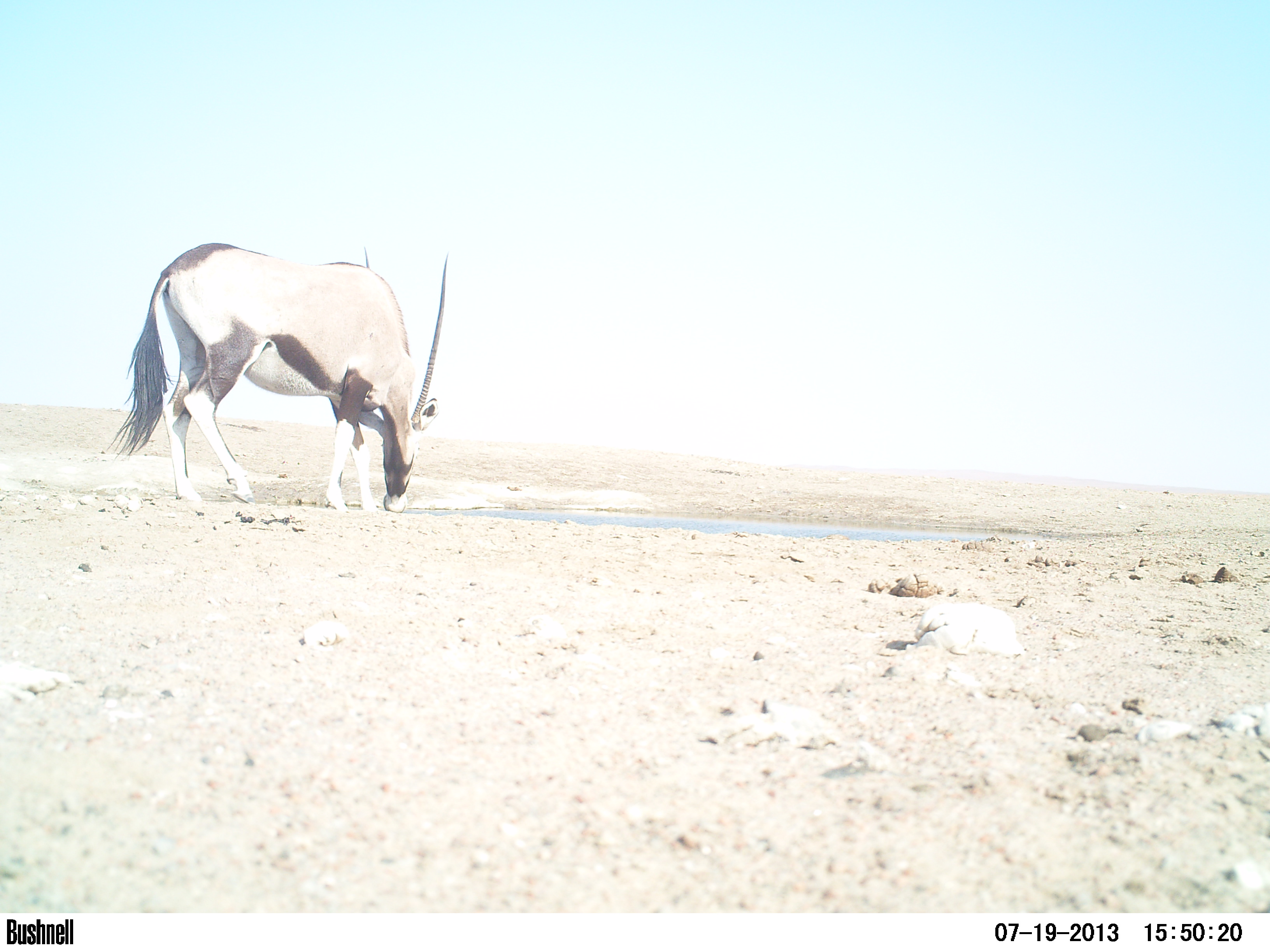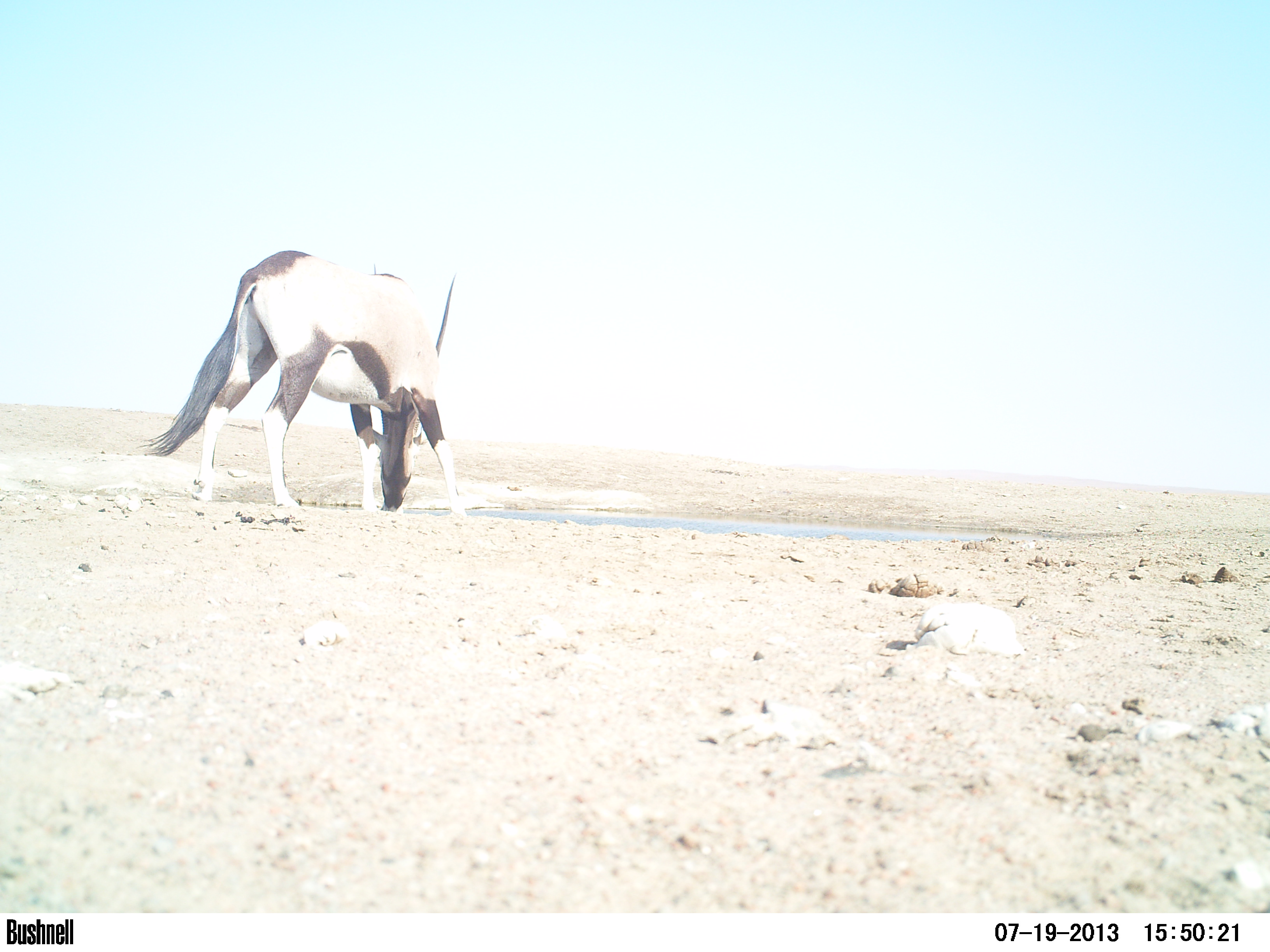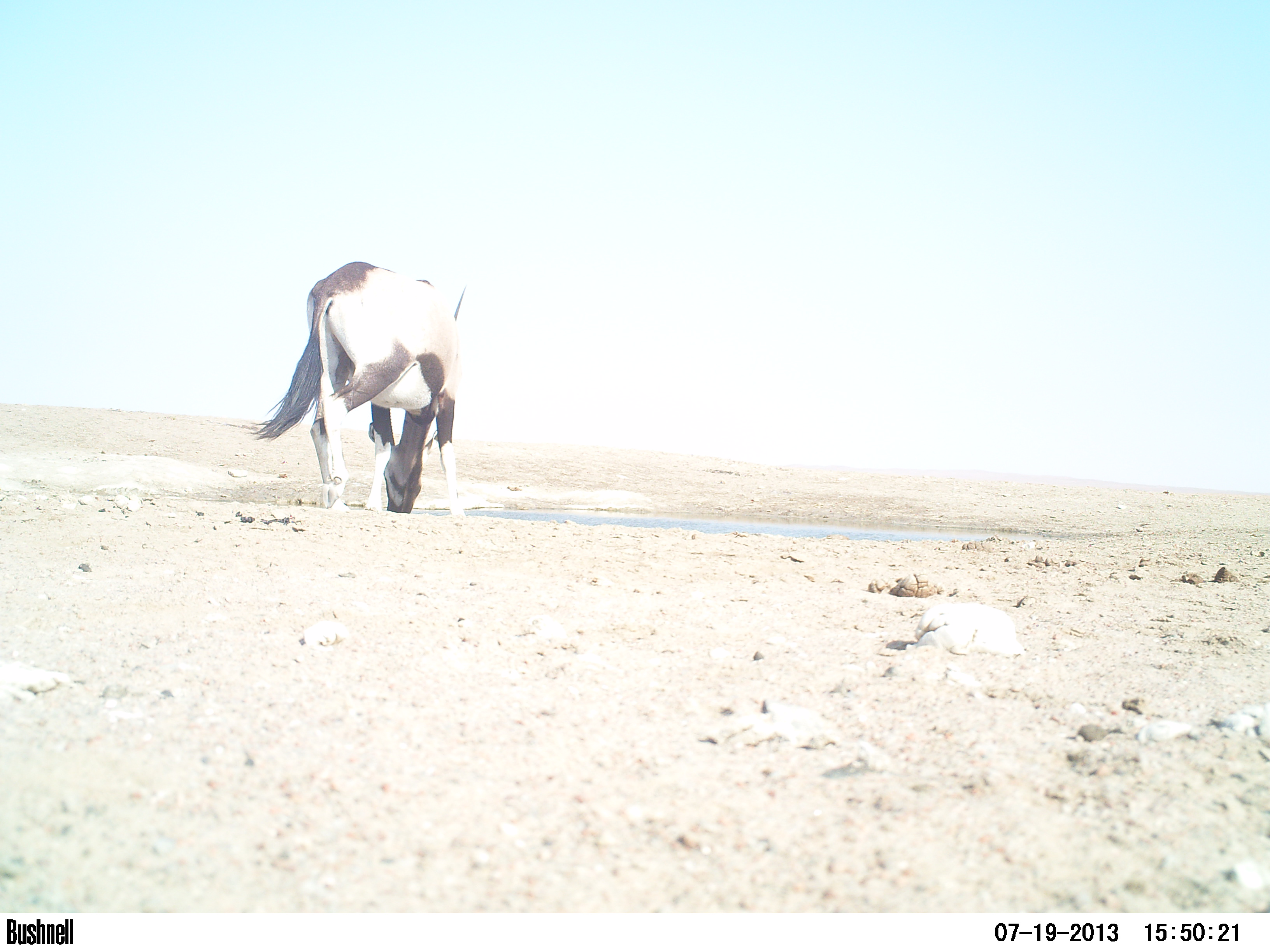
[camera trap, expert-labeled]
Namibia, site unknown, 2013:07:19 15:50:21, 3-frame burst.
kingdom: Animalia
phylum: Chordata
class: Mammalia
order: Artiodactyla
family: Bovidae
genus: Oryx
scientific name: Oryx gazella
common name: gemsbok